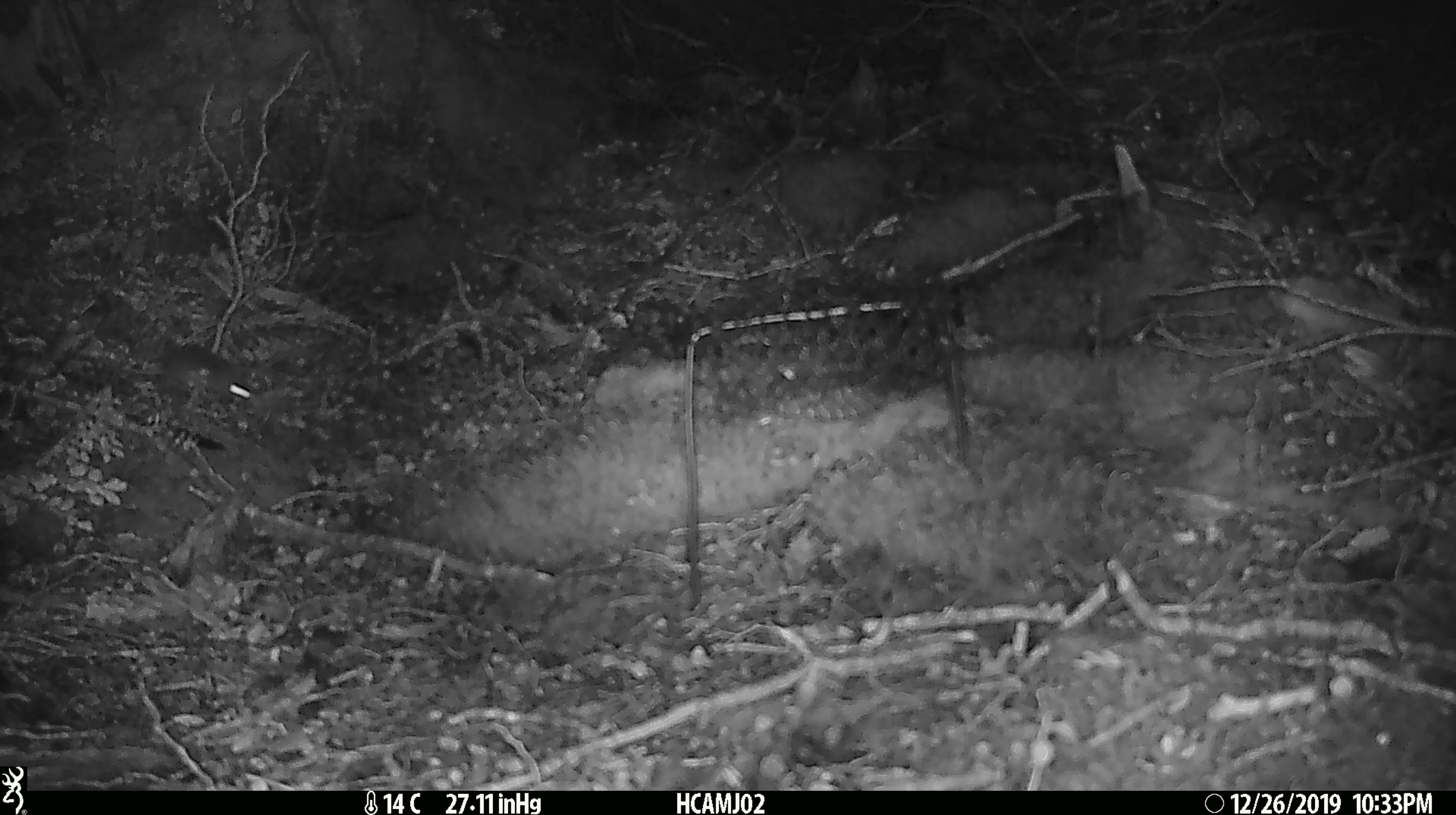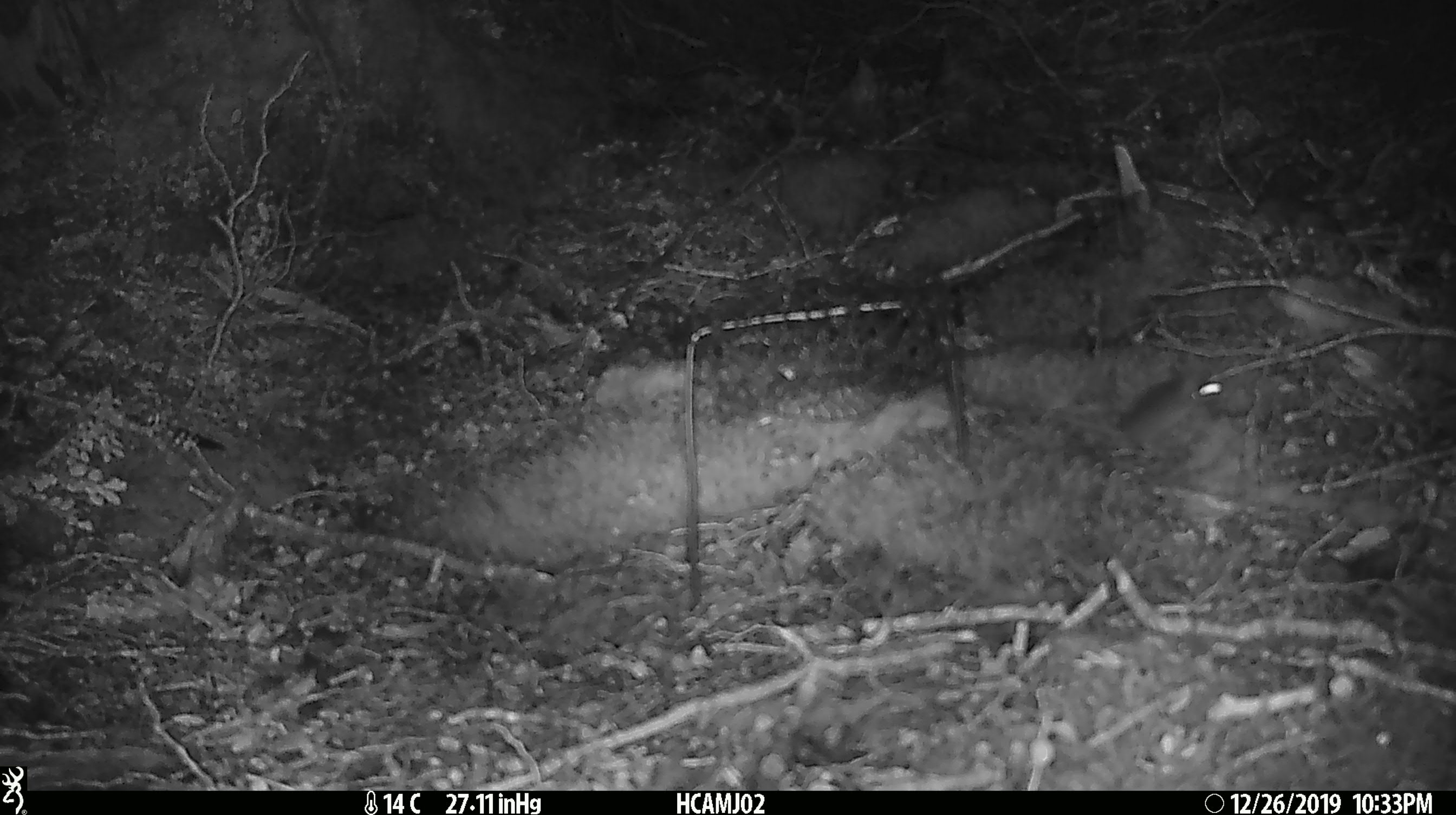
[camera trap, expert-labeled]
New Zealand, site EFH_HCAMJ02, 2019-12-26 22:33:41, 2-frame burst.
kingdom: Animalia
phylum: Chordata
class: Mammalia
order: Rodentia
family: Muridae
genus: Mus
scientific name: Mus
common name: mouse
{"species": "mouse (Mus)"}